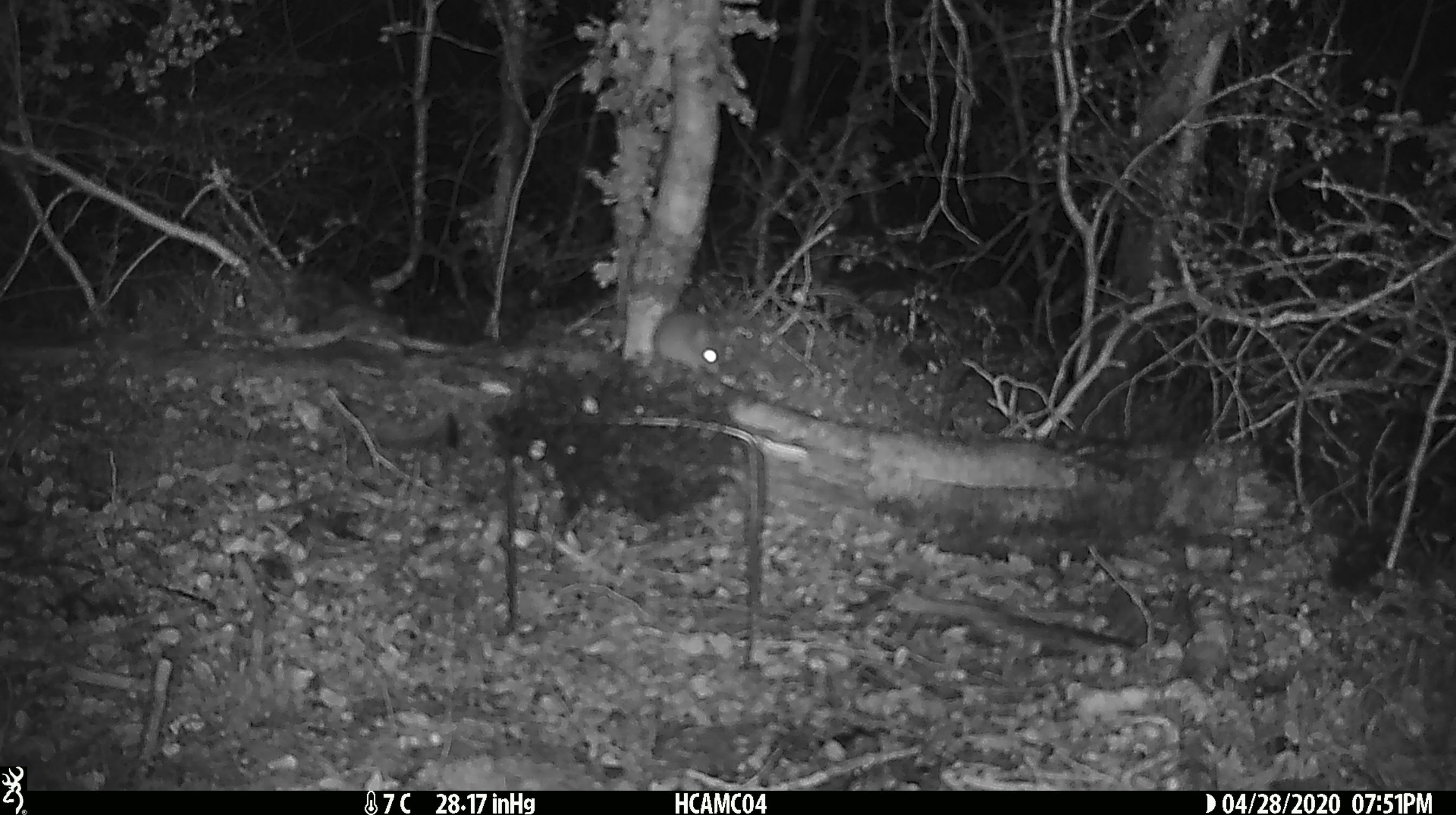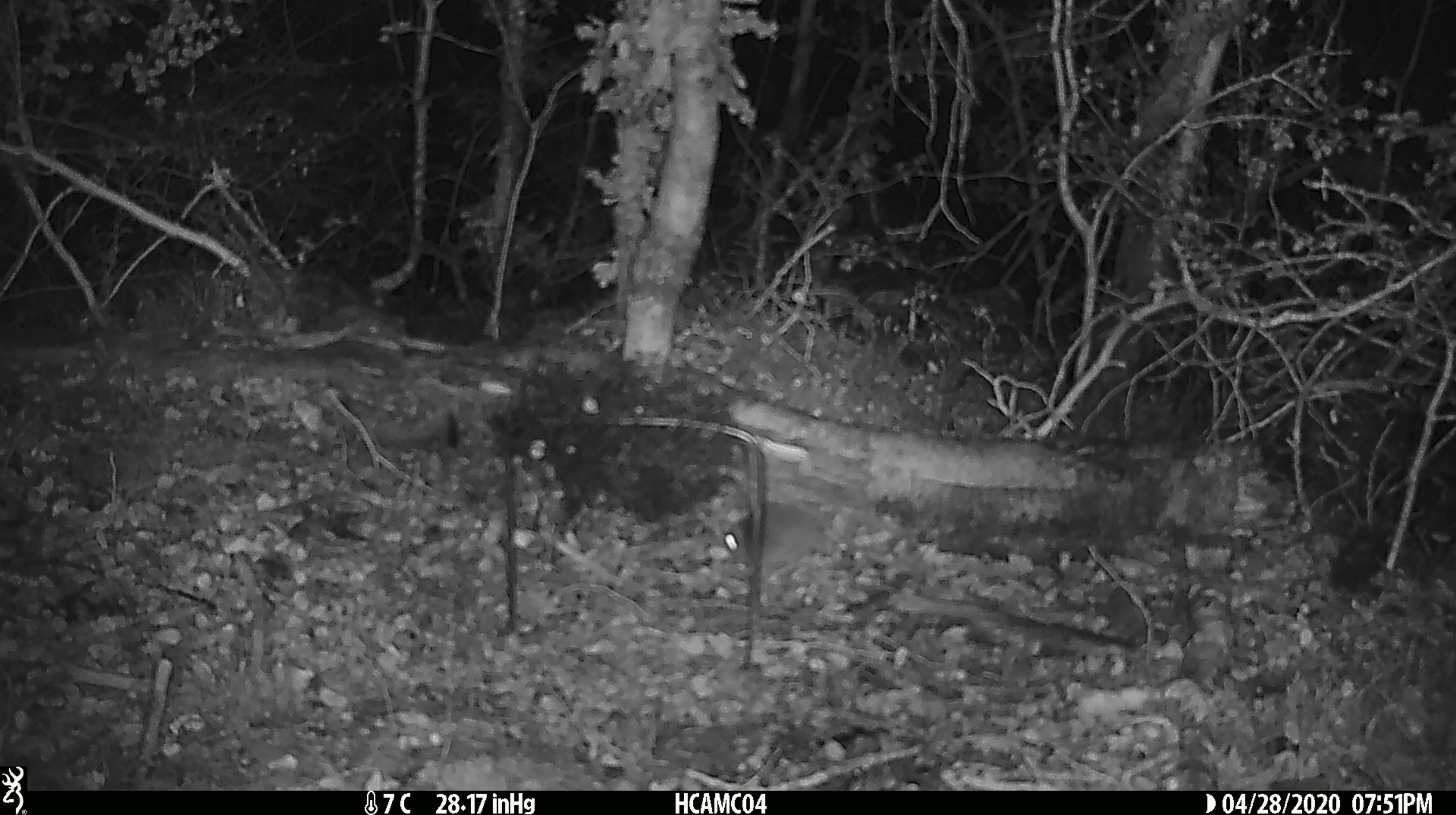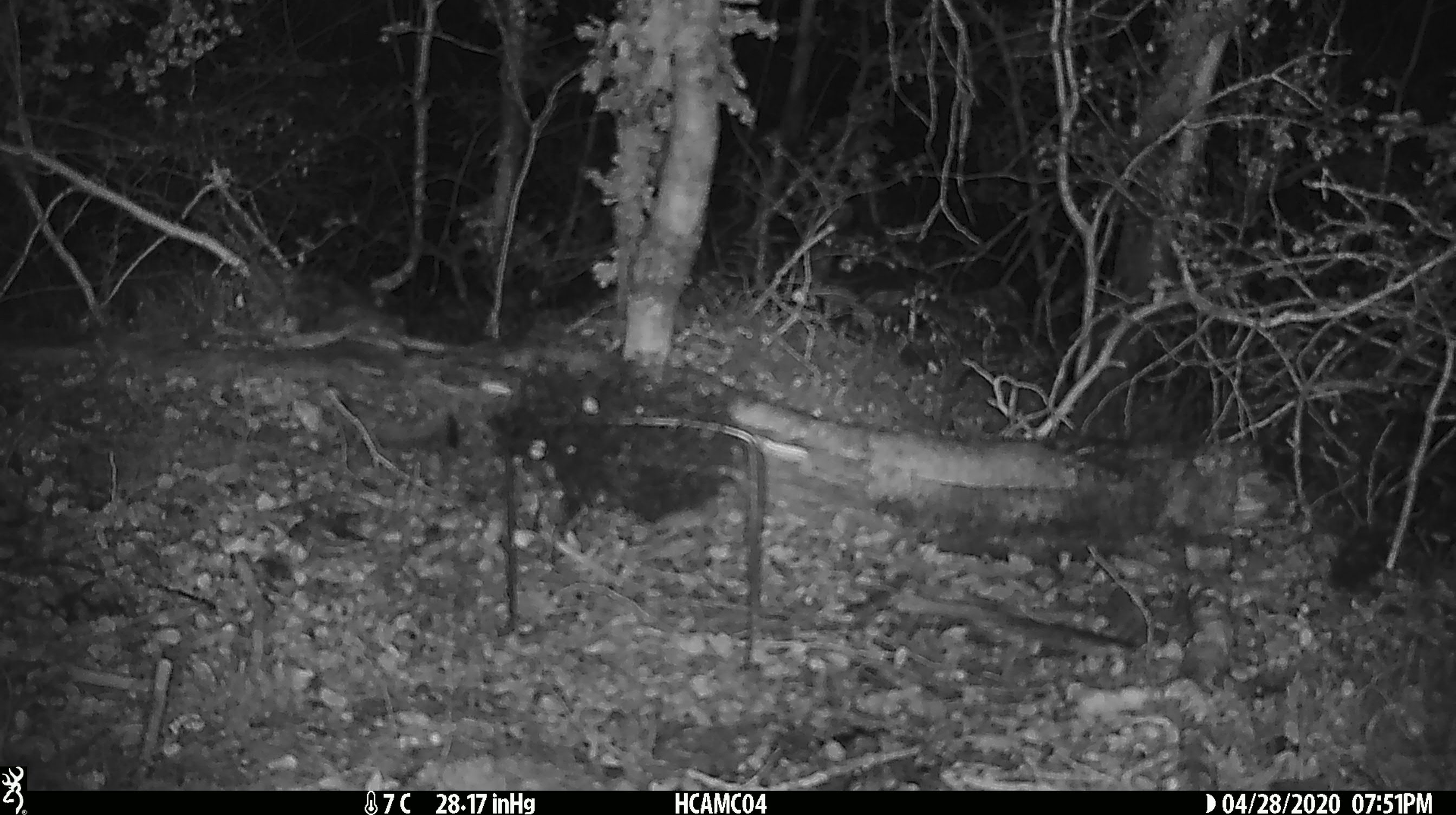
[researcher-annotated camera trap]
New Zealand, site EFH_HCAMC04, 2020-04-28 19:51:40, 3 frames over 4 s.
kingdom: Animalia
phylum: Chordata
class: Mammalia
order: Rodentia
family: Muridae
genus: Mus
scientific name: Mus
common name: mouse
Mouse (Mus).